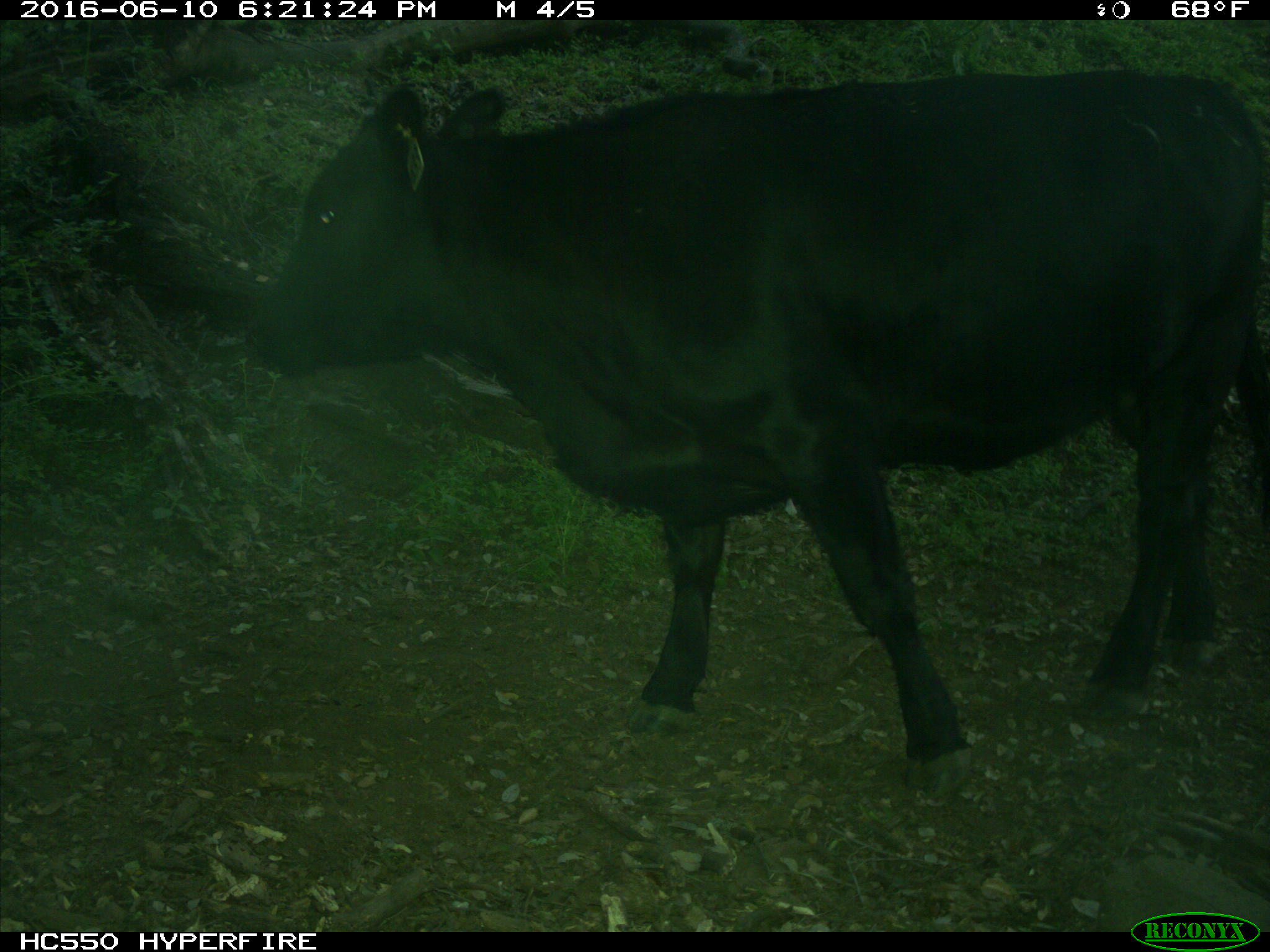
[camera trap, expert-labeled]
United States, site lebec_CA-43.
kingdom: Animalia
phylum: Chordata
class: Mammalia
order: Artiodactyla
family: Bovidae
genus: Bos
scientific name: Bos taurus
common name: domestic cow